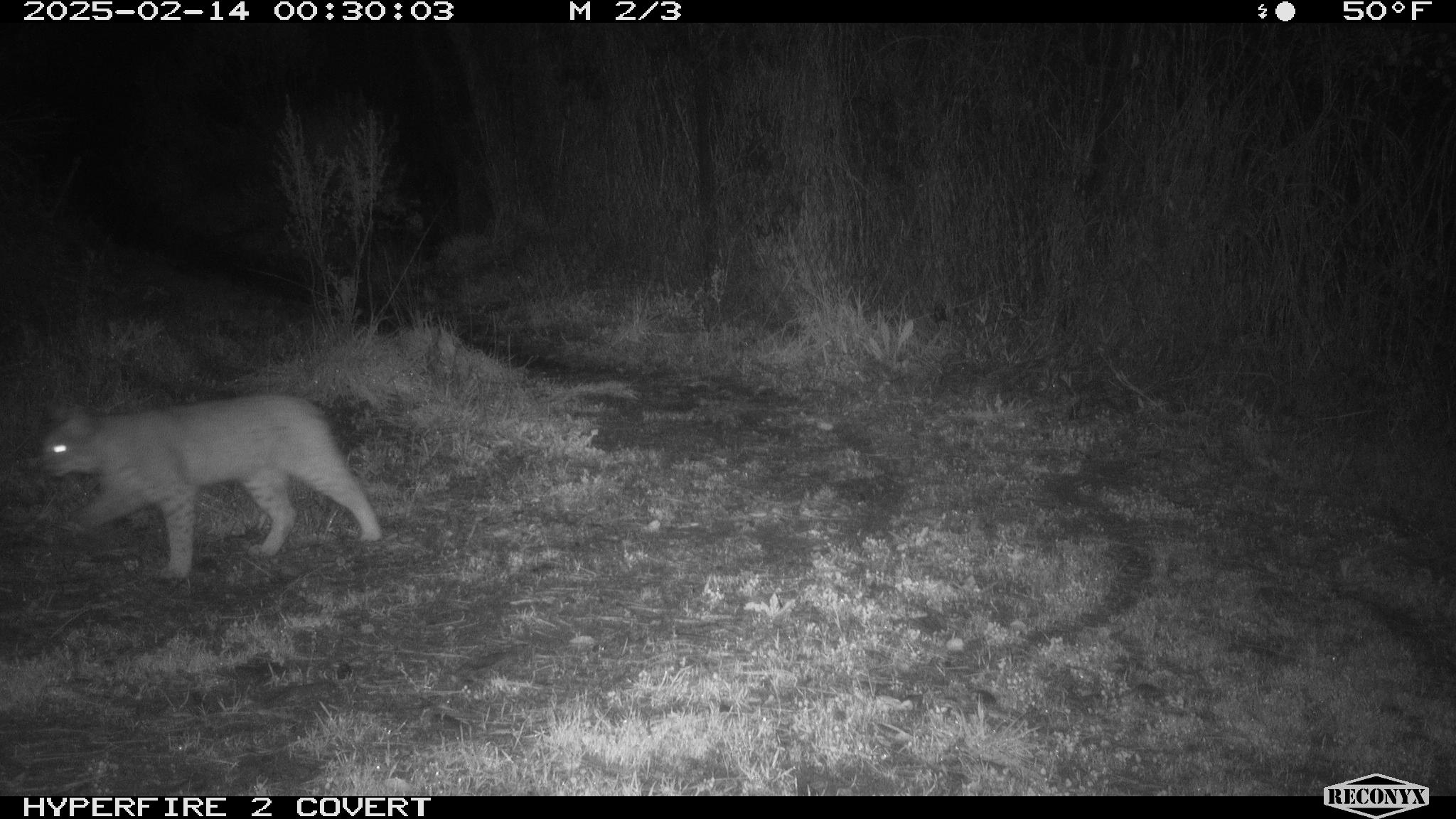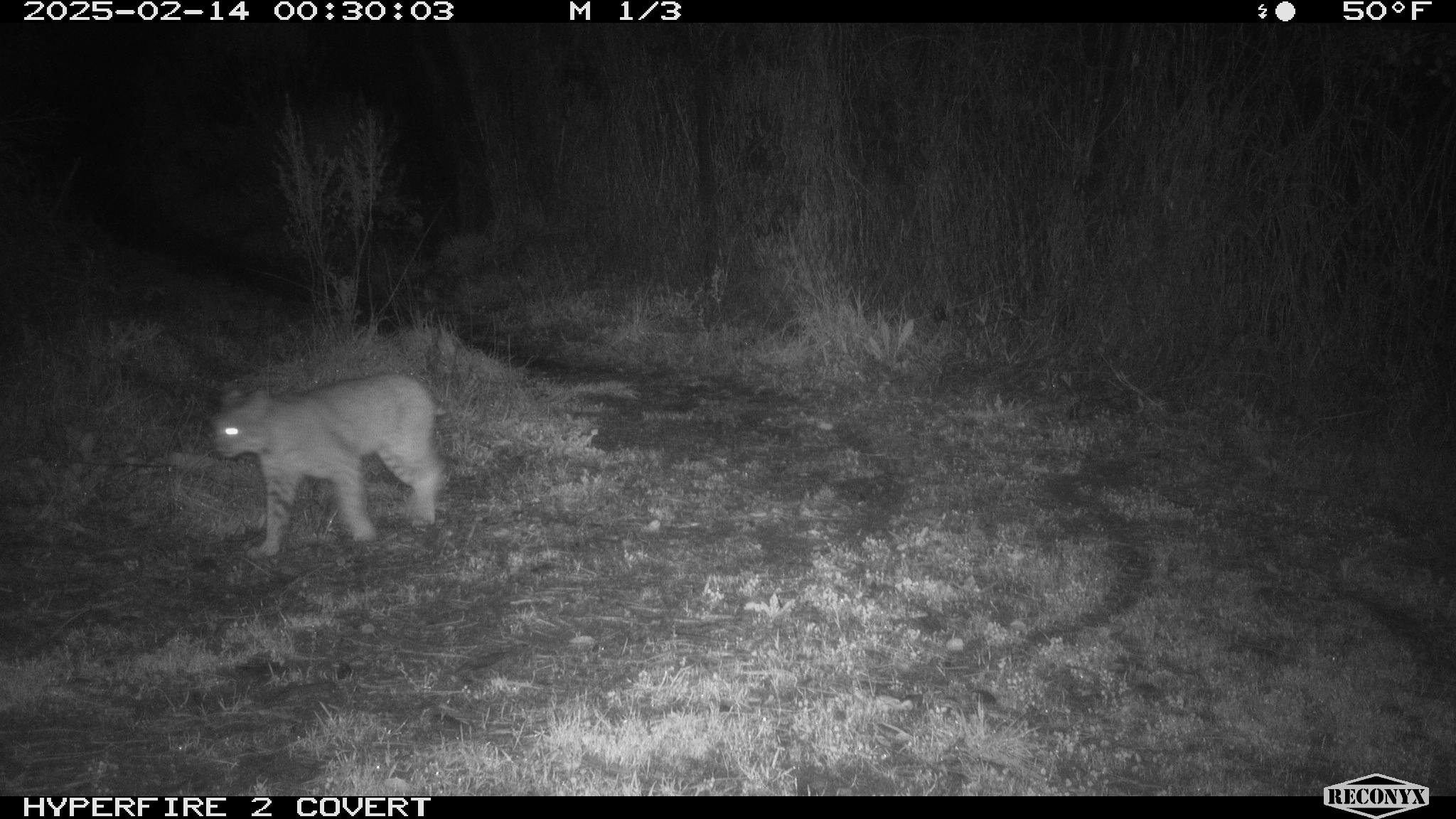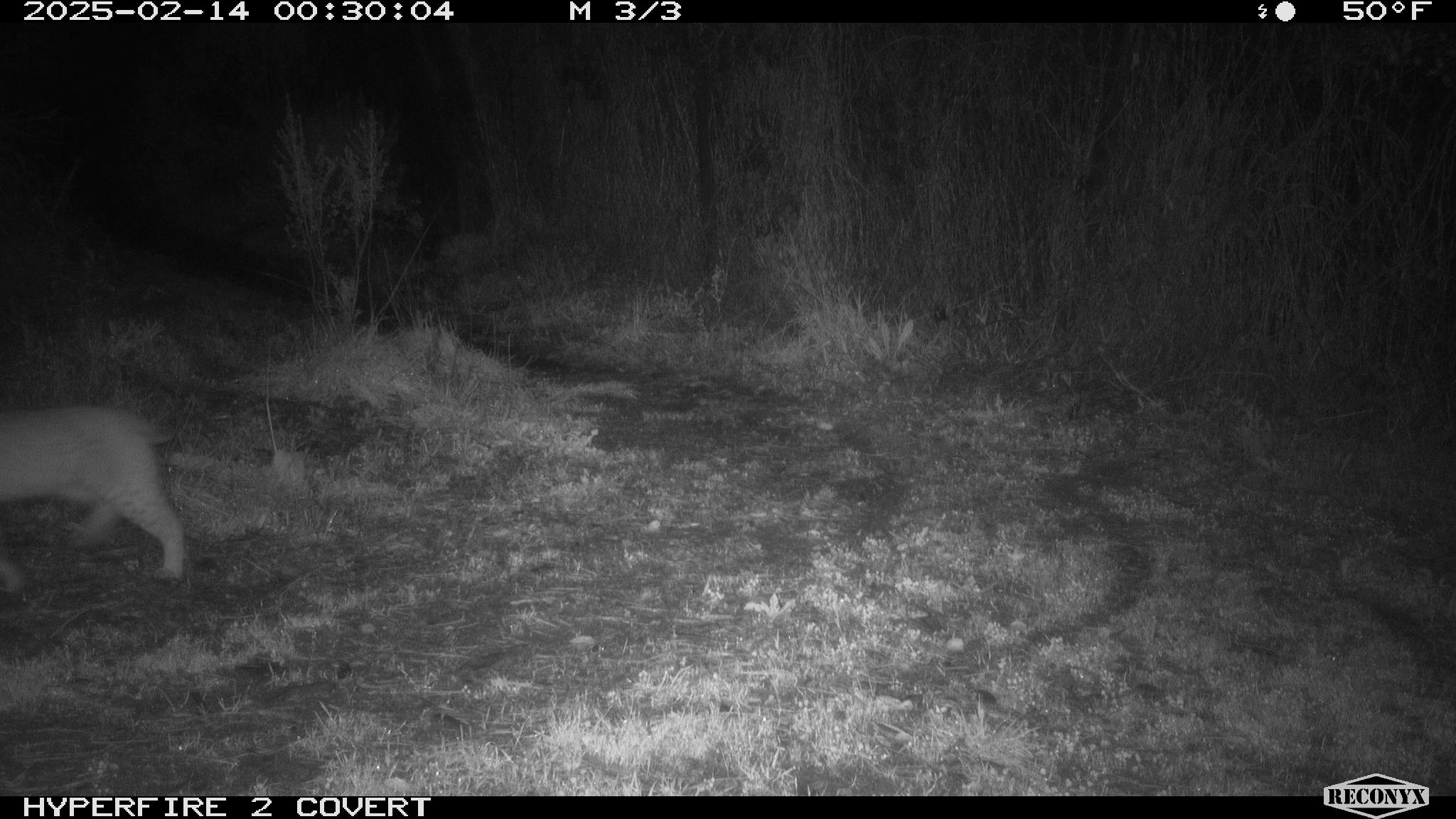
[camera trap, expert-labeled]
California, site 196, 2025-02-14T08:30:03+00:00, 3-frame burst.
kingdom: Animalia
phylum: Chordata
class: Mammalia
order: Carnivora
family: Felidae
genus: Lynx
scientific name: Lynx rufus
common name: bobcat